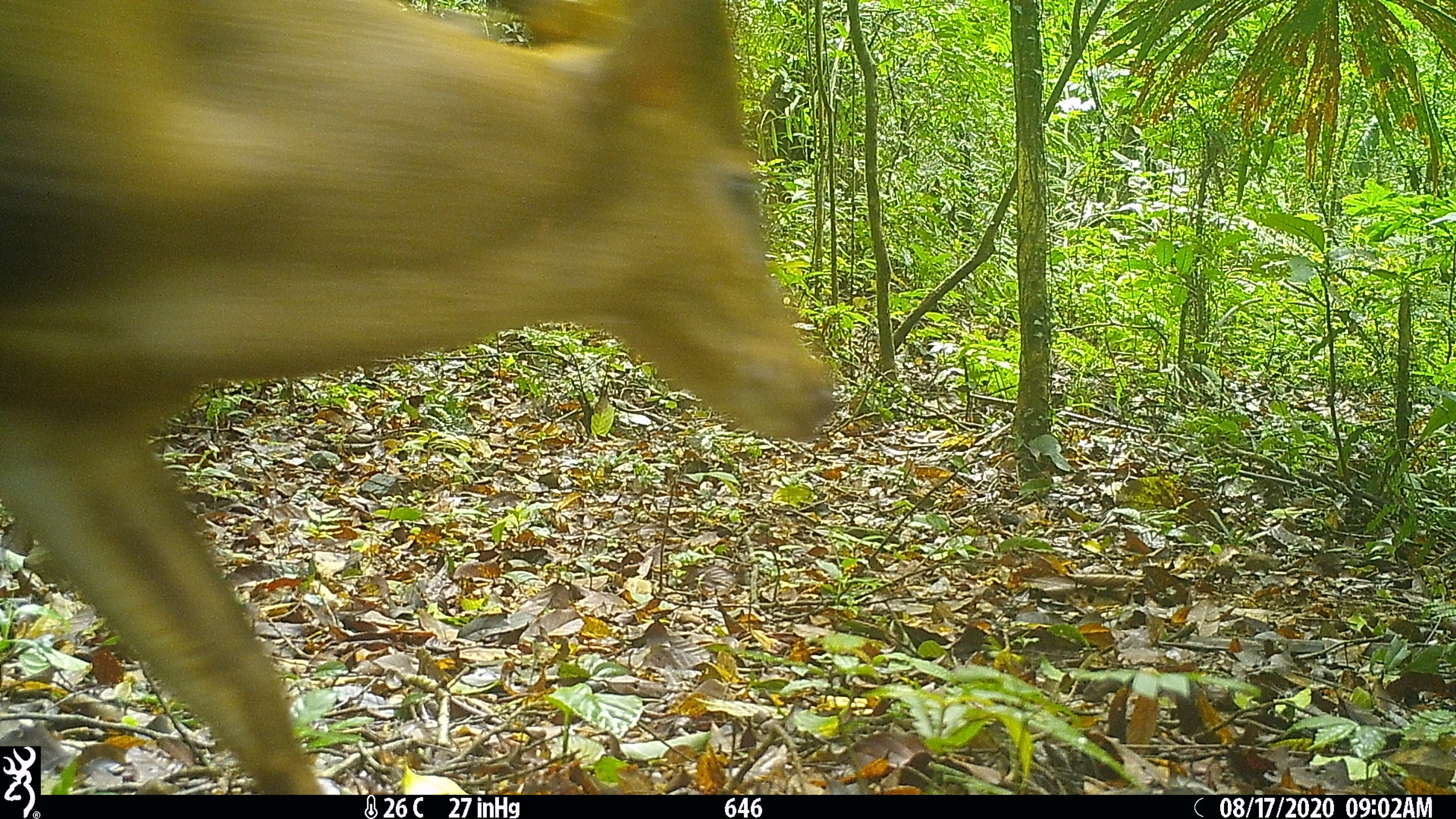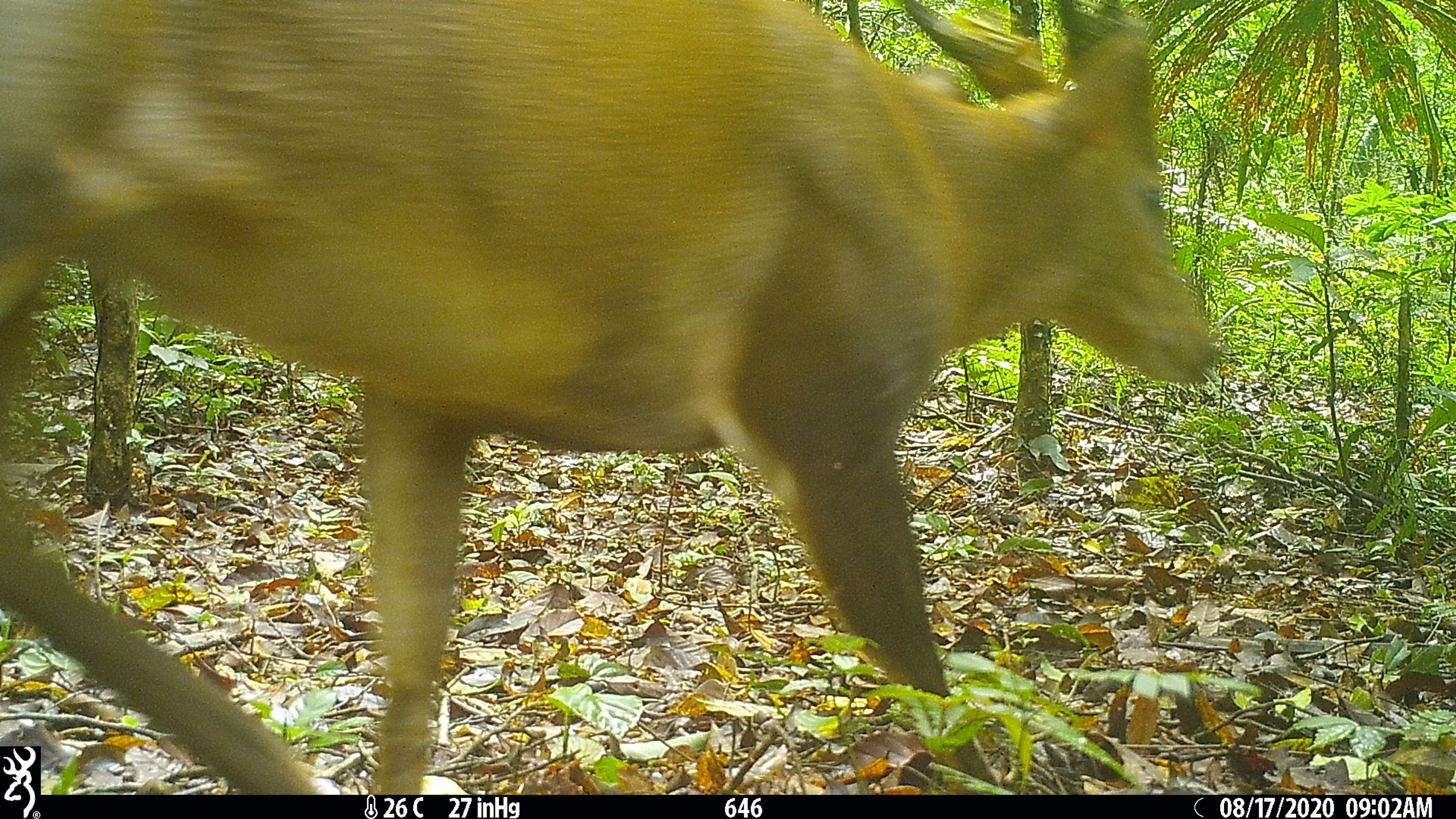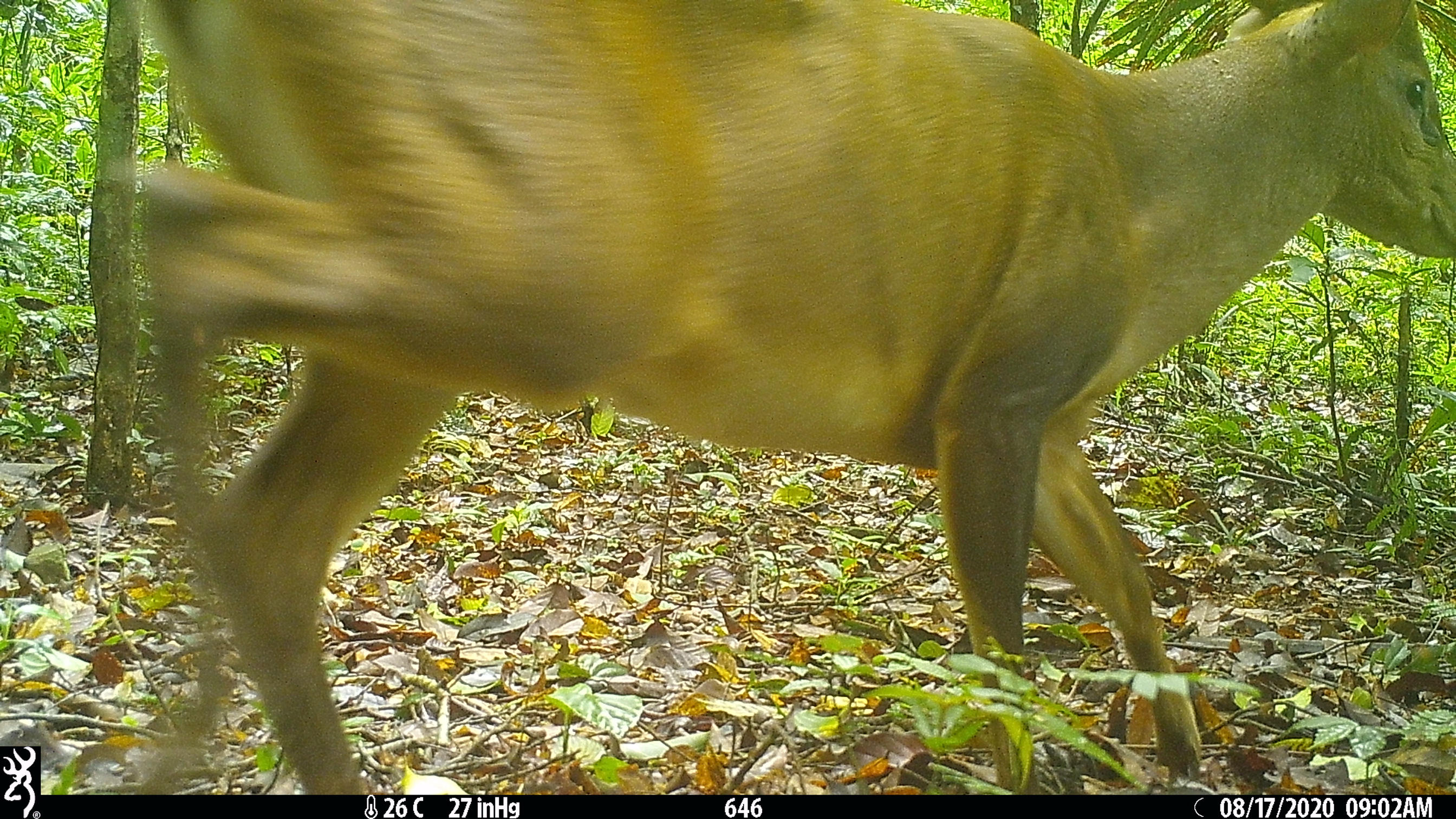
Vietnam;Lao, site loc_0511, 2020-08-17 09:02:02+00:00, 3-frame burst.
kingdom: Animalia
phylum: Chordata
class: Mammalia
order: Artiodactyla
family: Cervidae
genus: Muntiacus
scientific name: Muntiacus vuquangensis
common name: large-antlered muntjac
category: large antlered muntjac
Large antlered muntjac (large-antlered muntjac) (Muntiacus vuquangensis). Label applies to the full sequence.